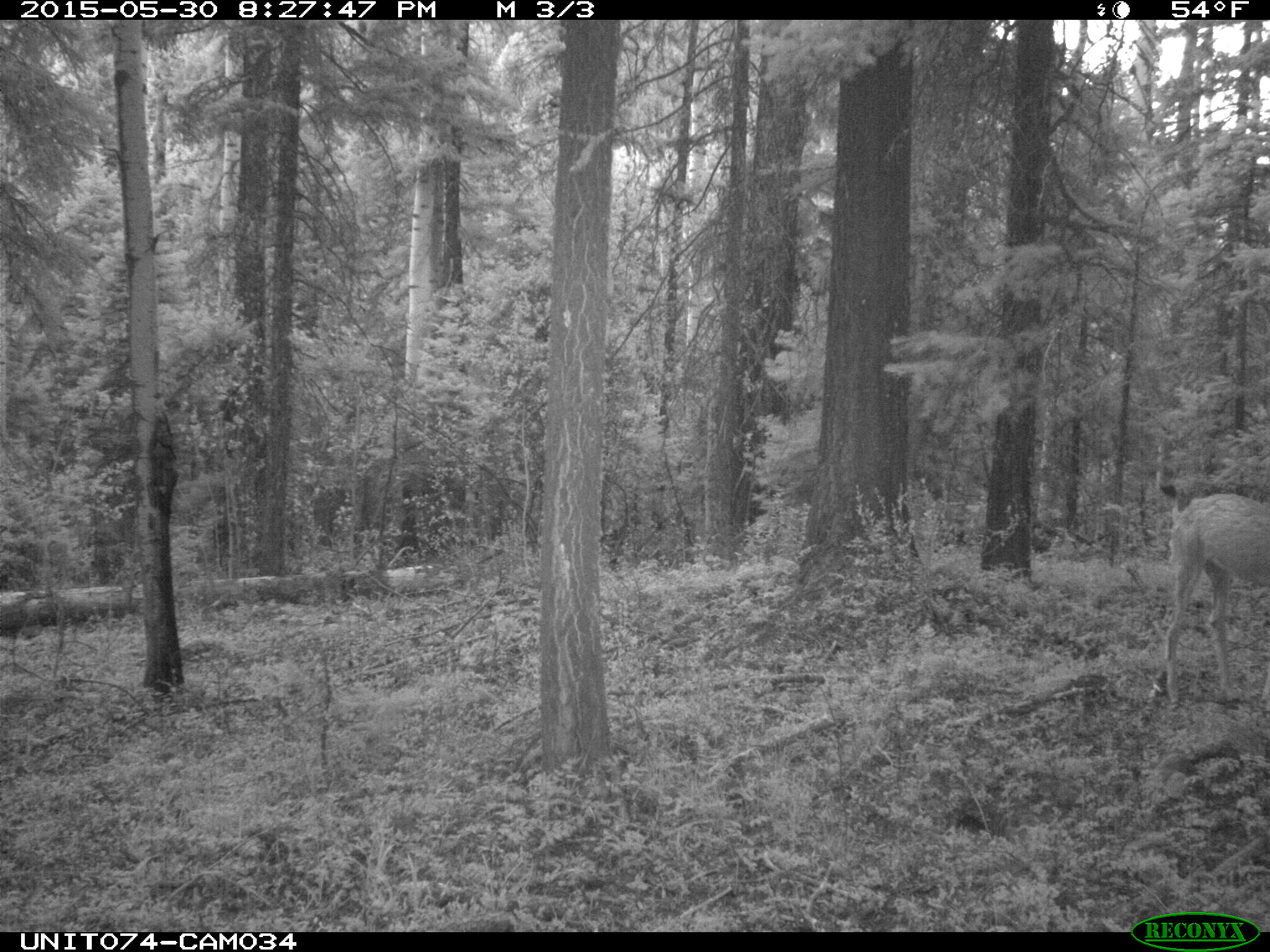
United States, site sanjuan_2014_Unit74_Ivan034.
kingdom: Animalia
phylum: Chordata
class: Mammalia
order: Artiodactyla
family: Cervidae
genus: Odocoileus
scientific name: Odocoileus hemionus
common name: mule deer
Odocoileus hemionus (mule deer).